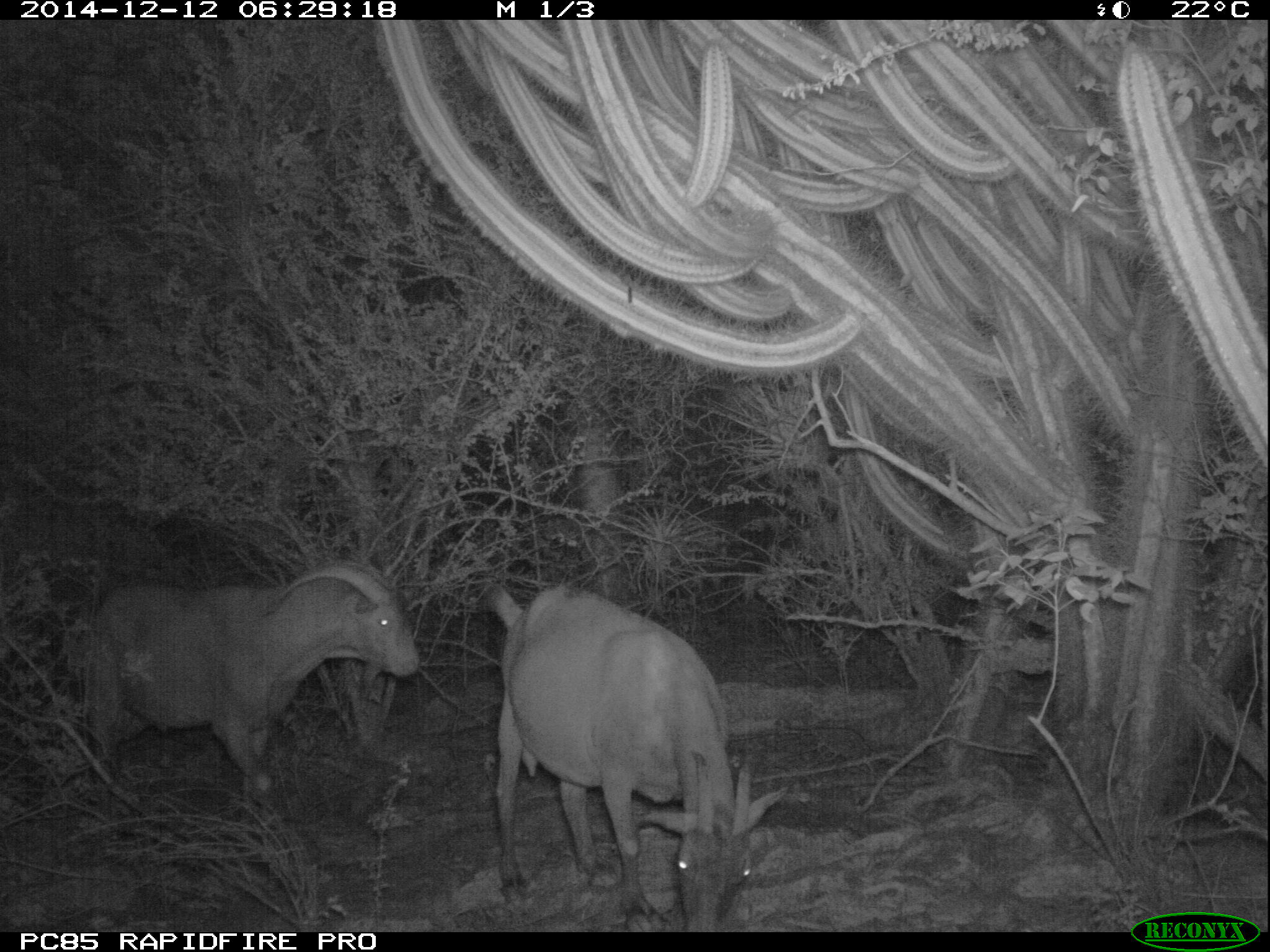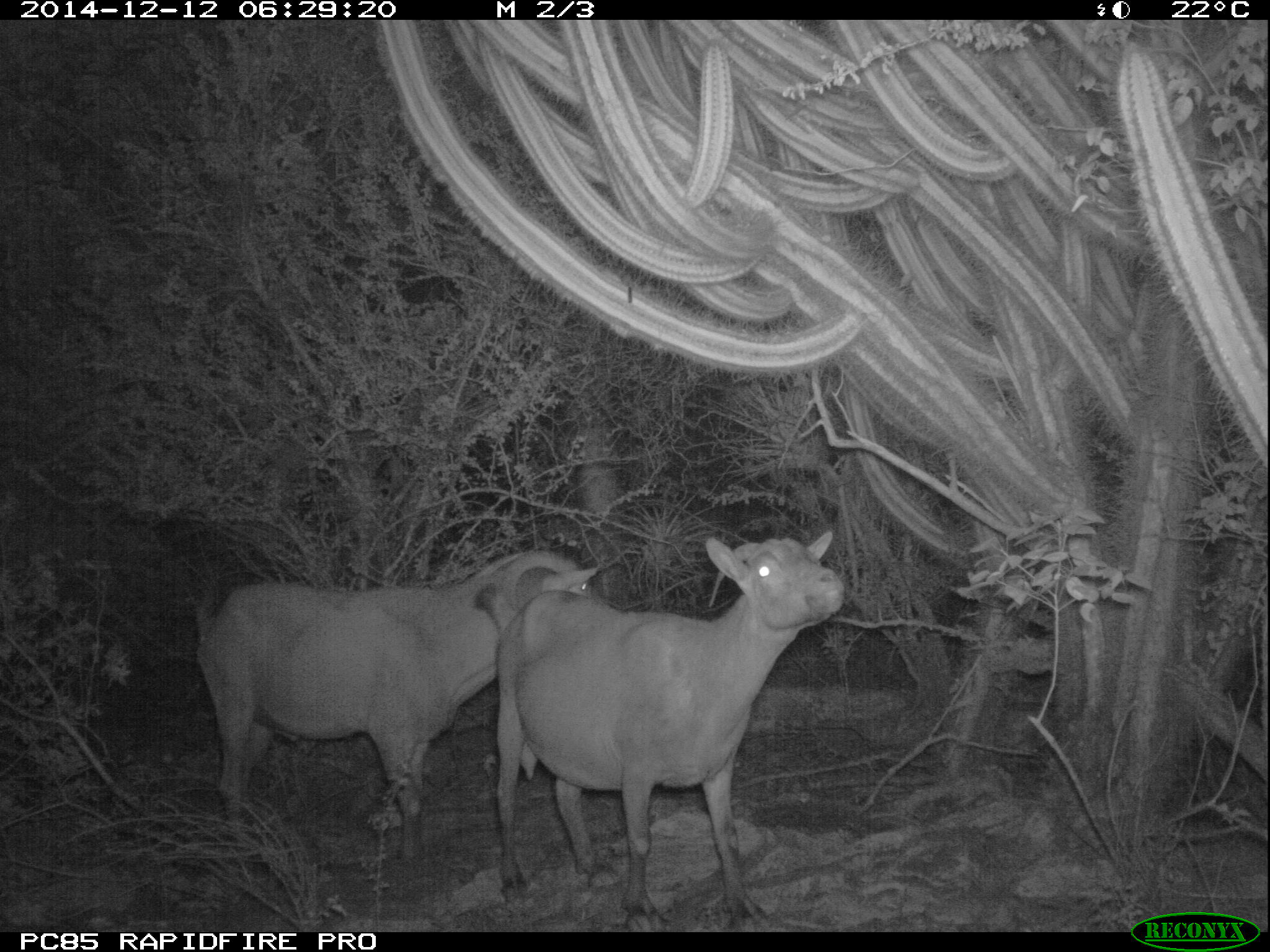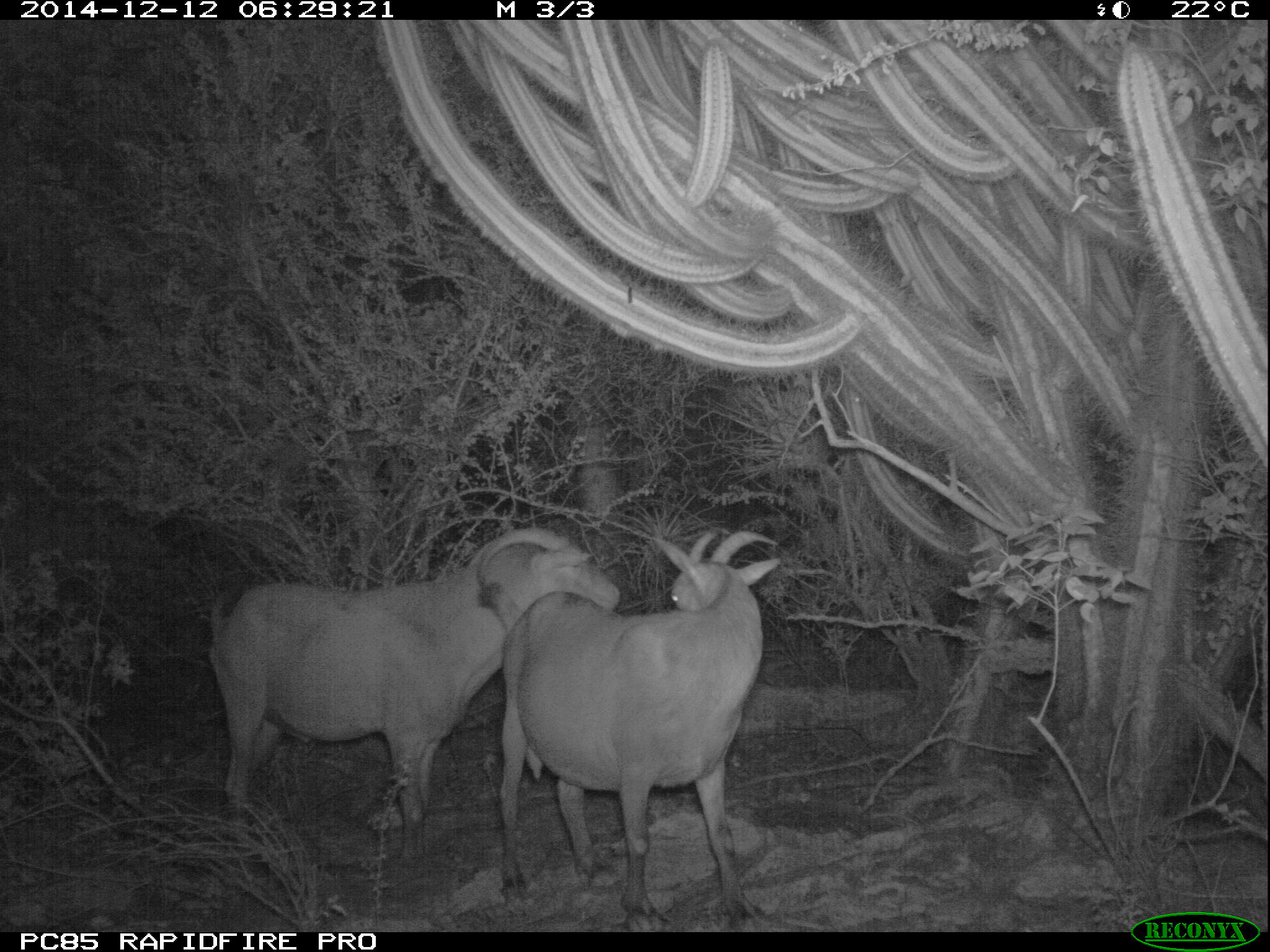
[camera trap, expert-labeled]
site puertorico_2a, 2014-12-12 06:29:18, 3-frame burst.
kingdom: Animalia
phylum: Chordata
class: Mammalia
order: Artiodactyla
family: Bovidae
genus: Capra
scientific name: Capra hircus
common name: goat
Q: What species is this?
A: Goat (Capra hircus).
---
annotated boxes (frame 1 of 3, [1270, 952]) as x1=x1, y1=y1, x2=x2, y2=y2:
goat: x1=479, y1=581, x2=783, y2=933; x1=67, y1=556, x2=423, y2=811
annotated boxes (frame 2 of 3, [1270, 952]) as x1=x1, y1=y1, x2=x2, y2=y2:
goat: x1=484, y1=526, x2=846, y2=932; x1=190, y1=537, x2=606, y2=868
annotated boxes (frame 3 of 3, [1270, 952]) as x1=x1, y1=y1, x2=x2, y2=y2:
goat: x1=198, y1=516, x2=628, y2=871; x1=500, y1=526, x2=788, y2=922